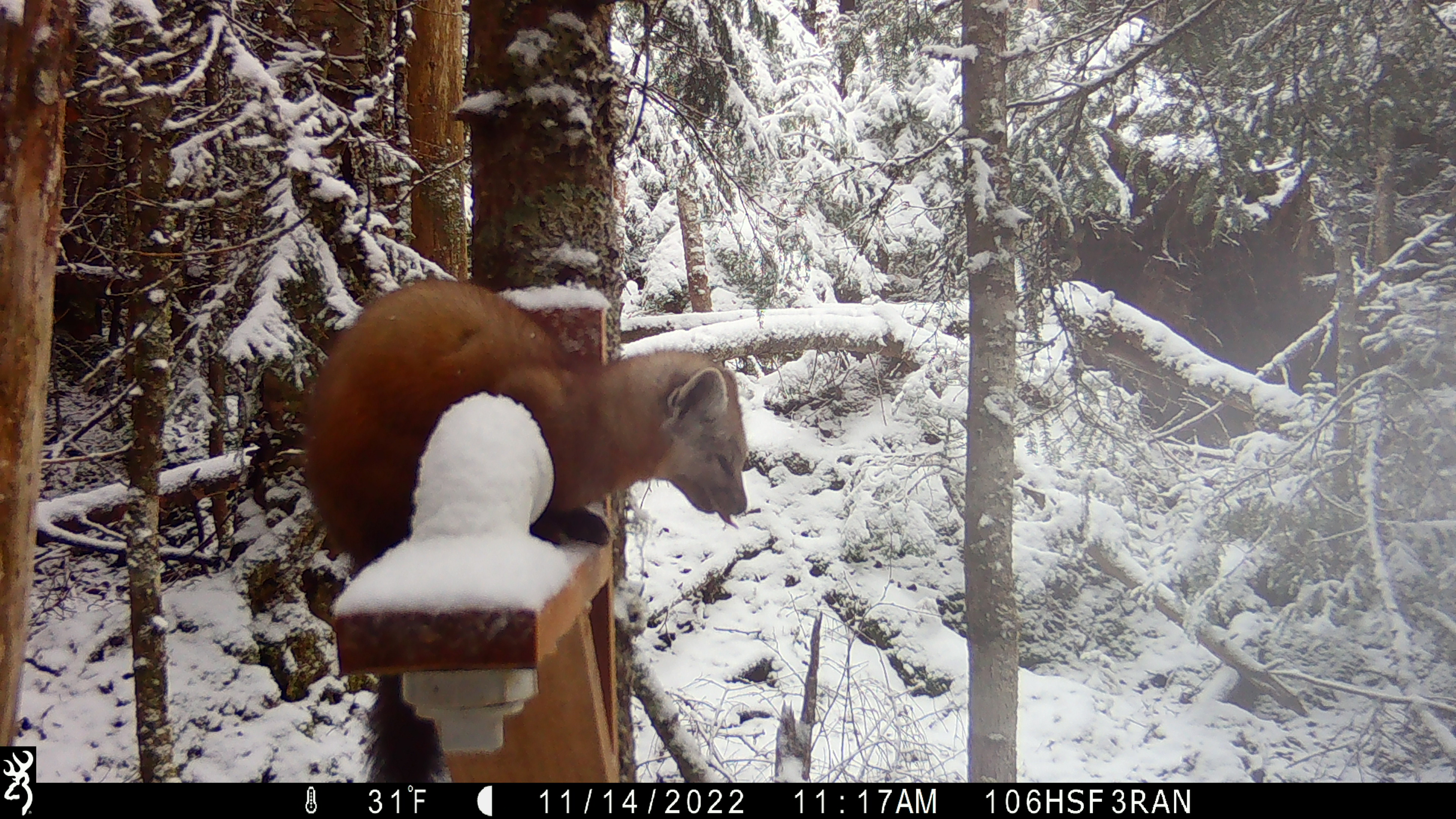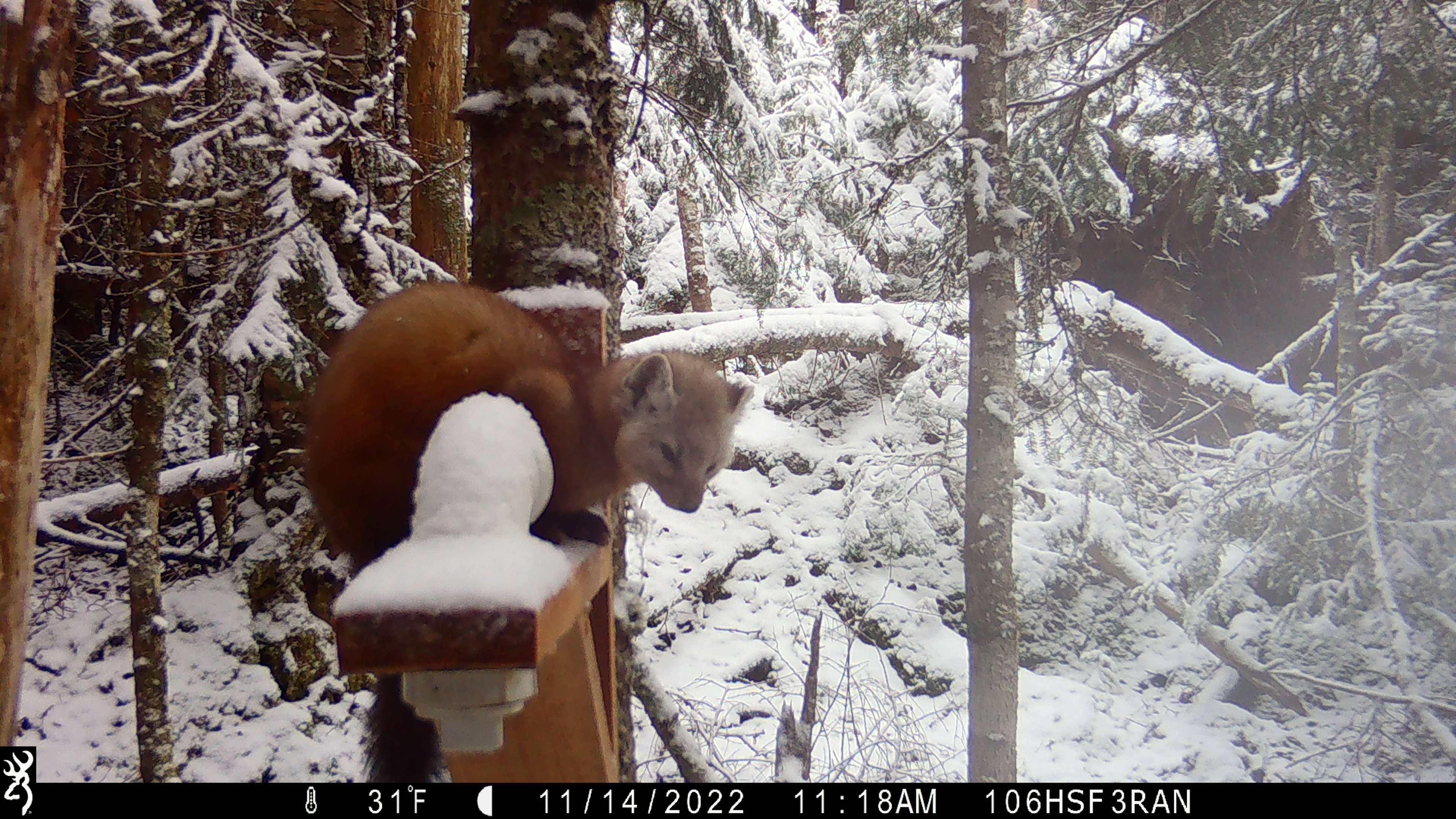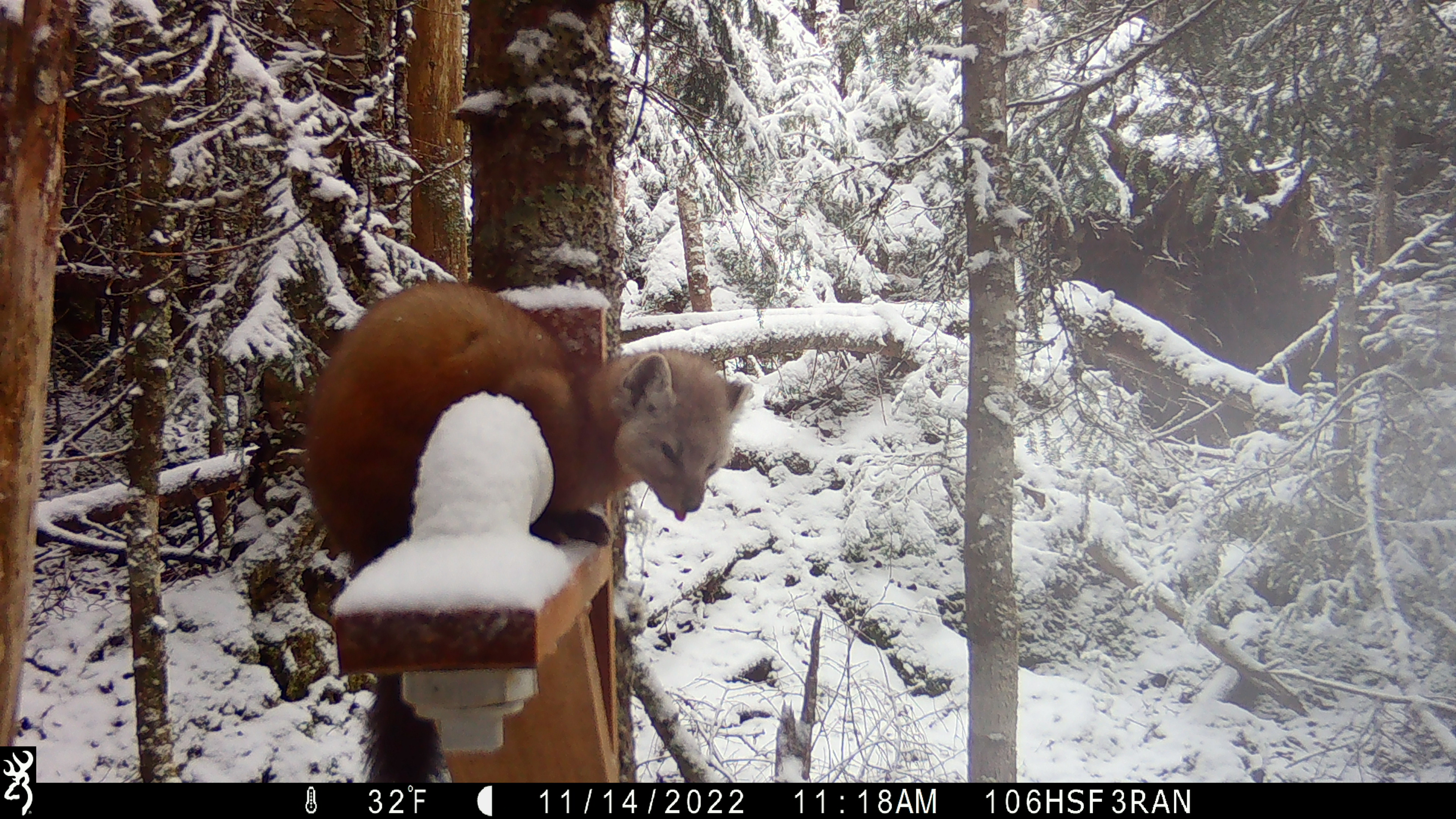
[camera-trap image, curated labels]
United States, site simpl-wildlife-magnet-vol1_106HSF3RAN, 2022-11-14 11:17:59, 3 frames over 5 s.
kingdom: Animalia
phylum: Chordata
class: Mammalia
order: Carnivora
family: Mustelidae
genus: Martes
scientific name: Martes americana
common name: american marten